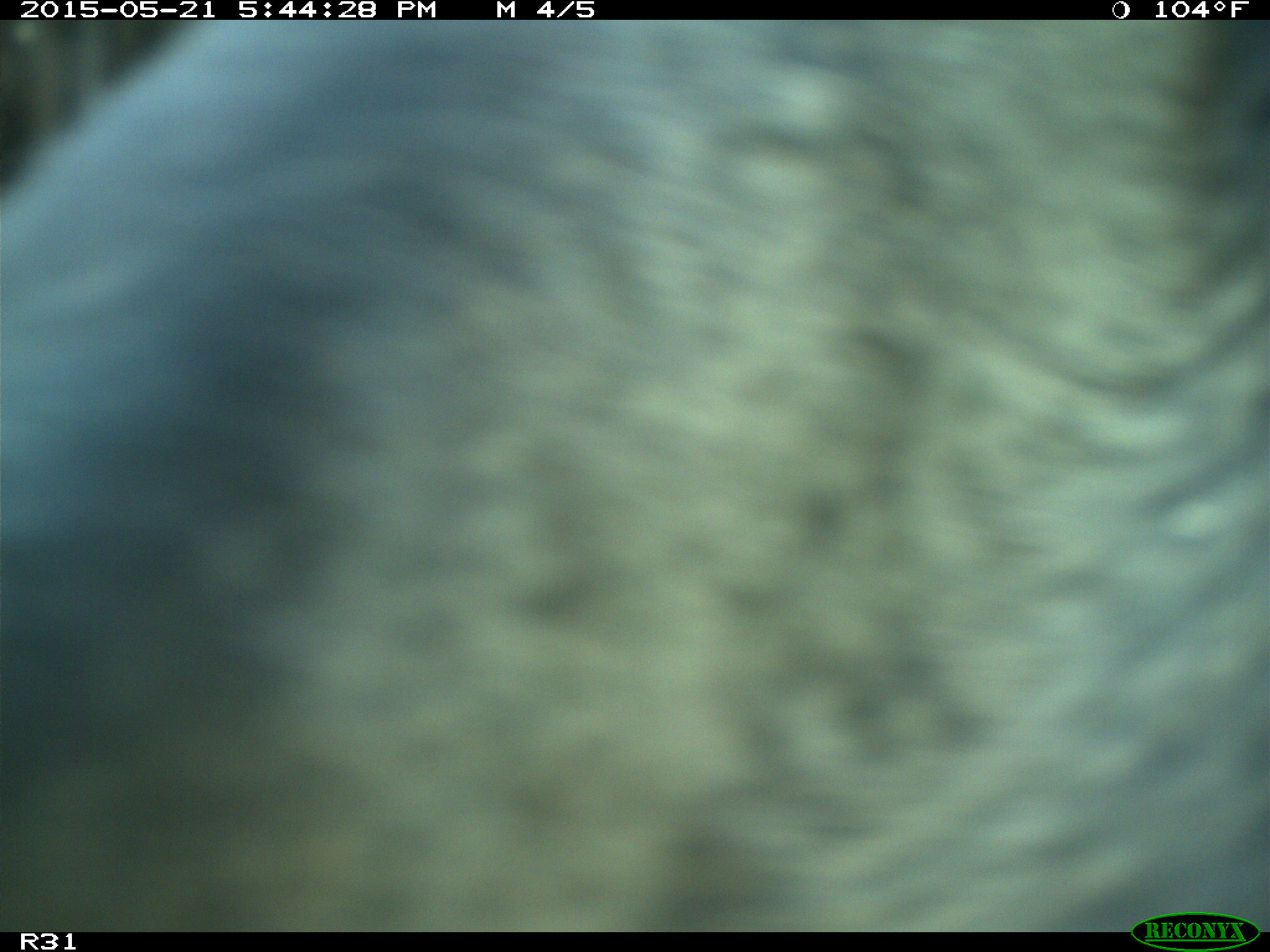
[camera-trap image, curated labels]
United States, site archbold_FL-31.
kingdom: Animalia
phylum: Chordata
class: Mammalia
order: Artiodactyla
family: Bovidae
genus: Bos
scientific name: Bos taurus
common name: domestic cow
Bos taurus (domestic cow).